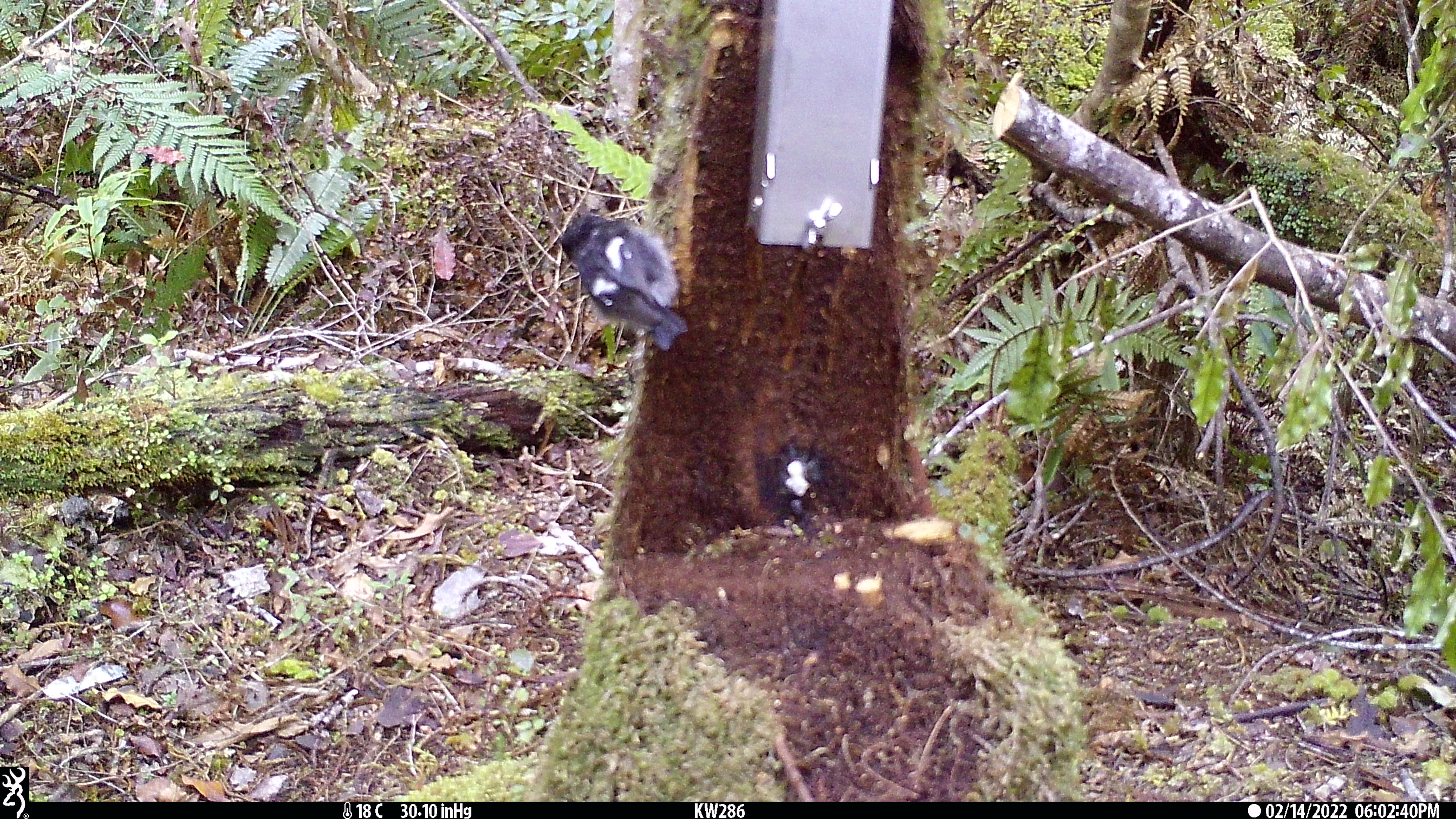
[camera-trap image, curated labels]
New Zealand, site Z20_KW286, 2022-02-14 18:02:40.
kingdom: Animalia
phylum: Chordata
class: Aves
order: Passeriformes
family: Petroicidae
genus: Petroica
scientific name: Petroica macrocephala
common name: tomtit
Tomtit (Petroica macrocephala).